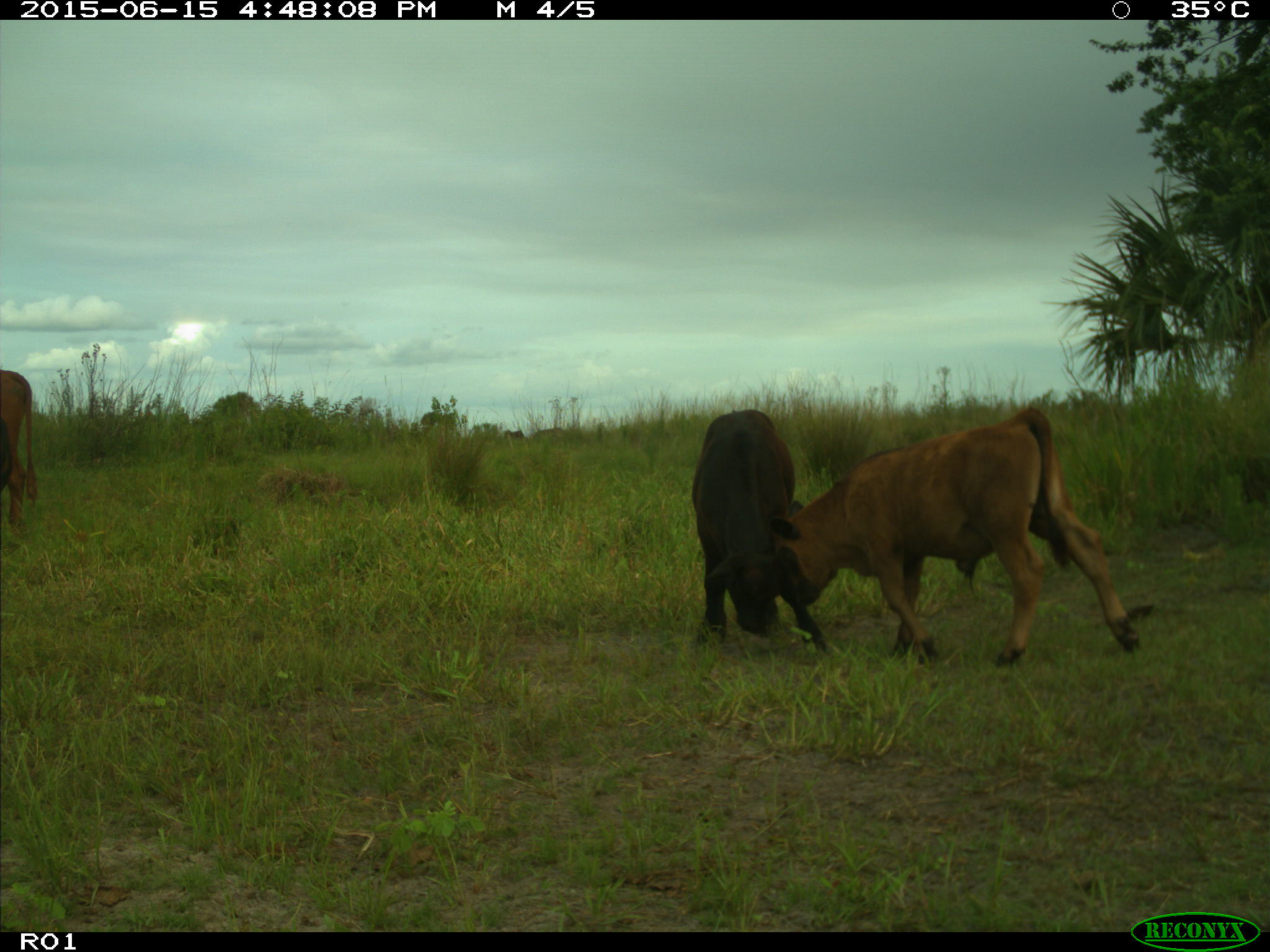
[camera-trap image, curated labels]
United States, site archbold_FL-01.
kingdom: Animalia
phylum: Chordata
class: Mammalia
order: Artiodactyla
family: Bovidae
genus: Bos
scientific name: Bos taurus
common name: domestic cow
Bos taurus (domestic cow).